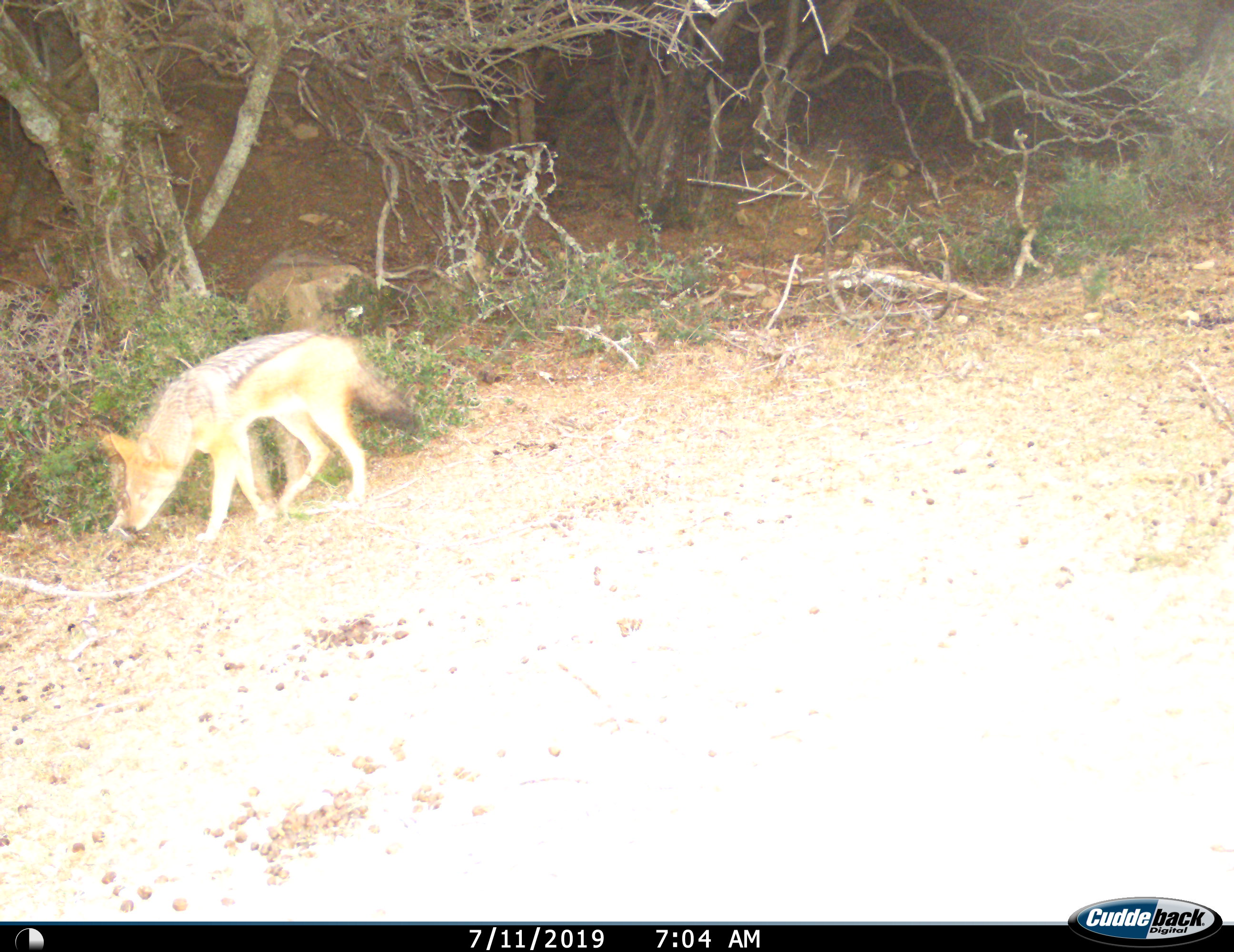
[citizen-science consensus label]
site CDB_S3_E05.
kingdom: Animalia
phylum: Chordata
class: Mammalia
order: Carnivora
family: Canidae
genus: Lupulella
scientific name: Lupulella mesomelas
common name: black-backed jackal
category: jackalblackbacked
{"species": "jackalblackbacked (black-backed jackal) (Lupulella mesomelas)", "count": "1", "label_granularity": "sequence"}